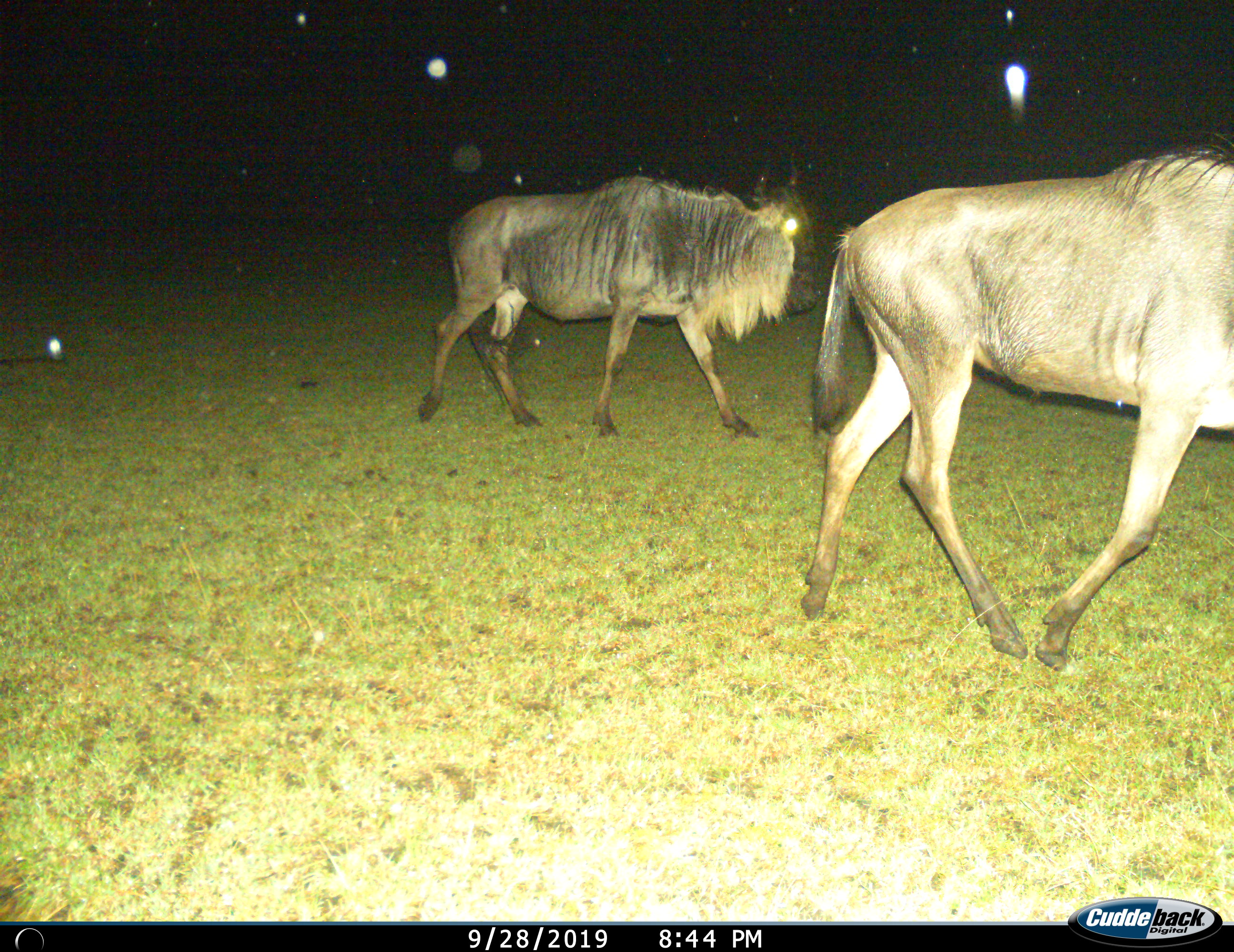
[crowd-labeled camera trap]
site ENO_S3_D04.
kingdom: Animalia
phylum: Chordata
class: Mammalia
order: Artiodactyla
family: Bovidae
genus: Connochaetes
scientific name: Connochaetes taurinus taurinus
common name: blue wildebeest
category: wildebeestblue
Wildebeestblue (blue wildebeest) (Connochaetes taurinus taurinus), count 2. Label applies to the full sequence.